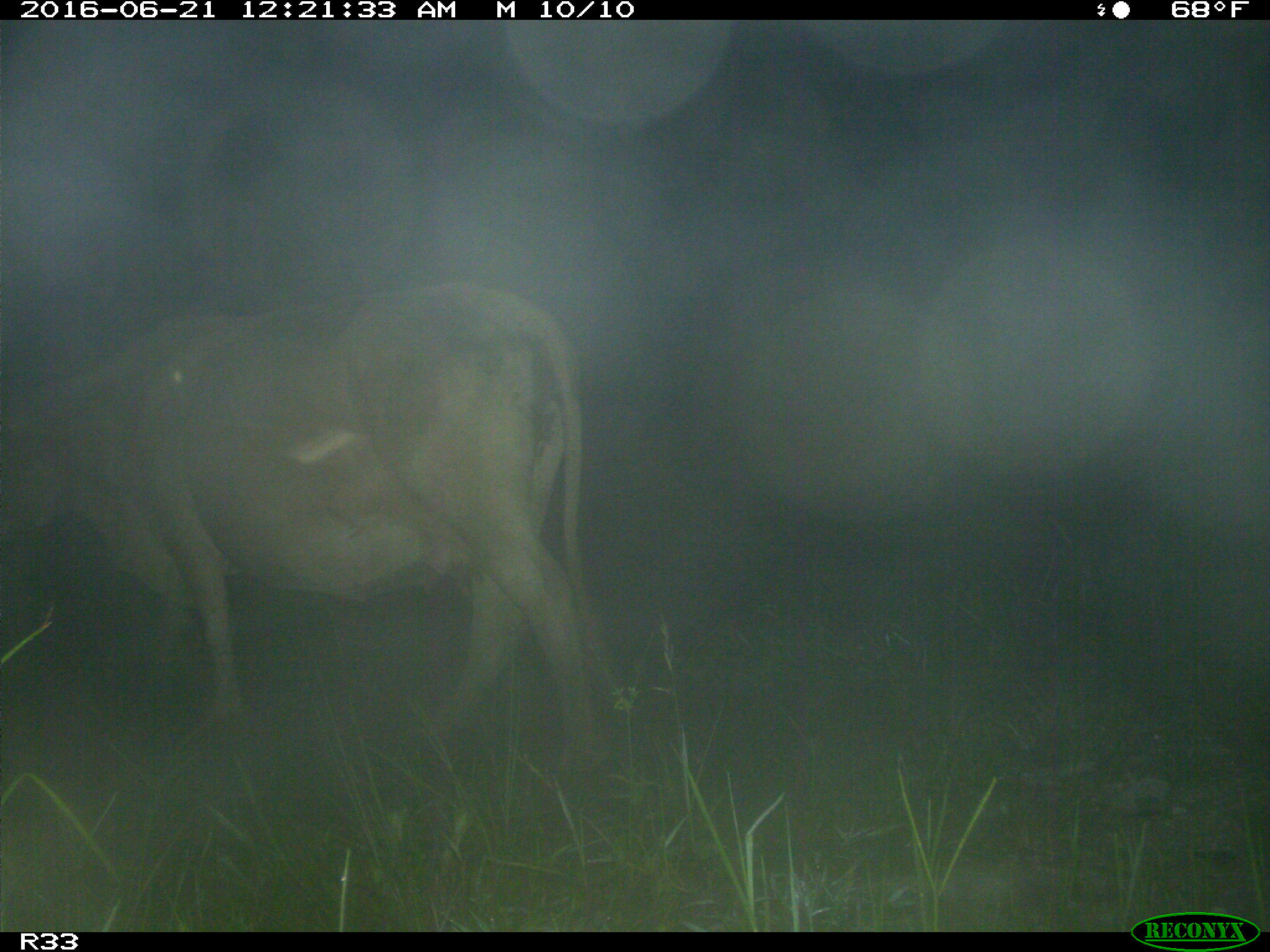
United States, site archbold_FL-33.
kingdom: Animalia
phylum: Chordata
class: Mammalia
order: Artiodactyla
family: Bovidae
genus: Bos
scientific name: Bos taurus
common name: domestic cow